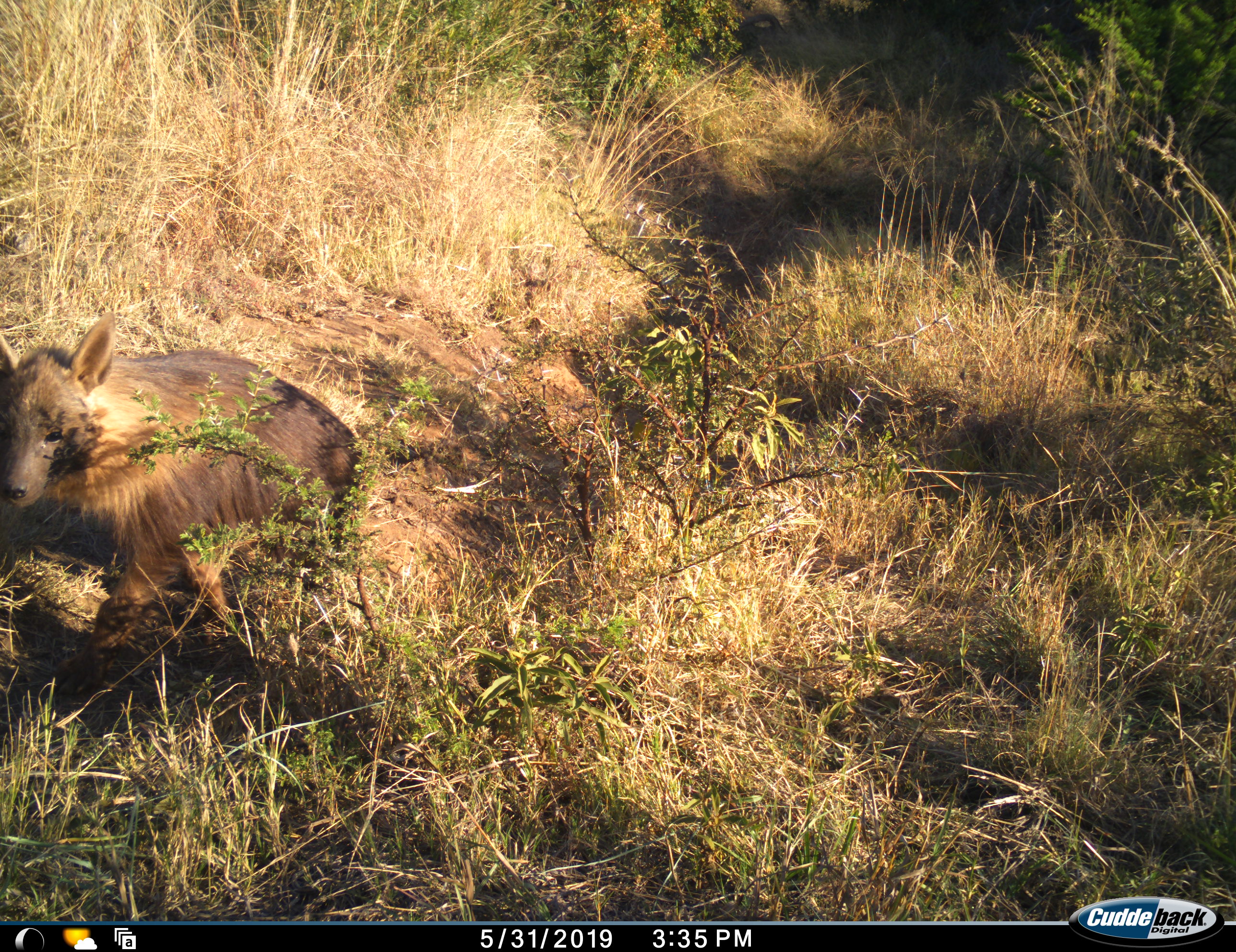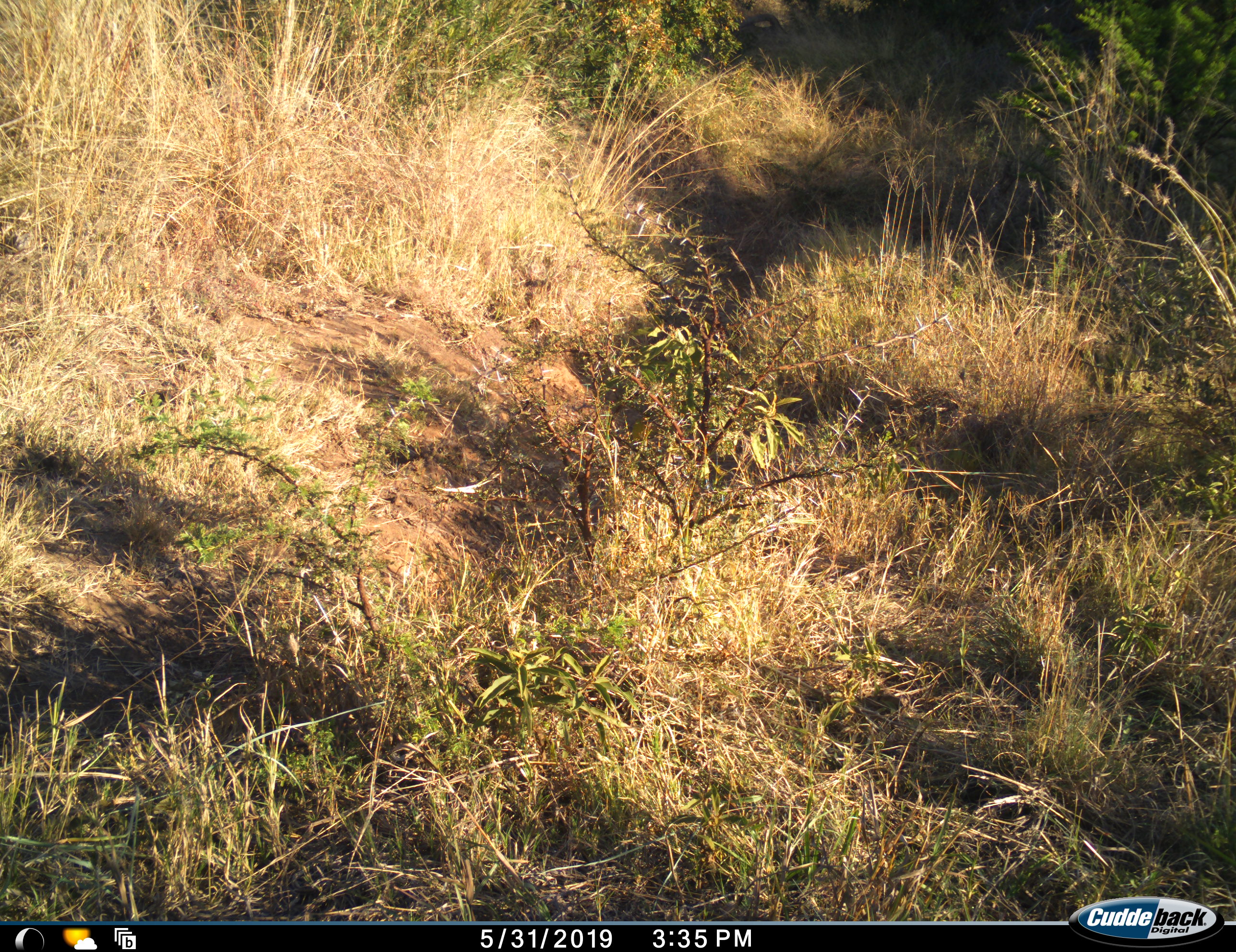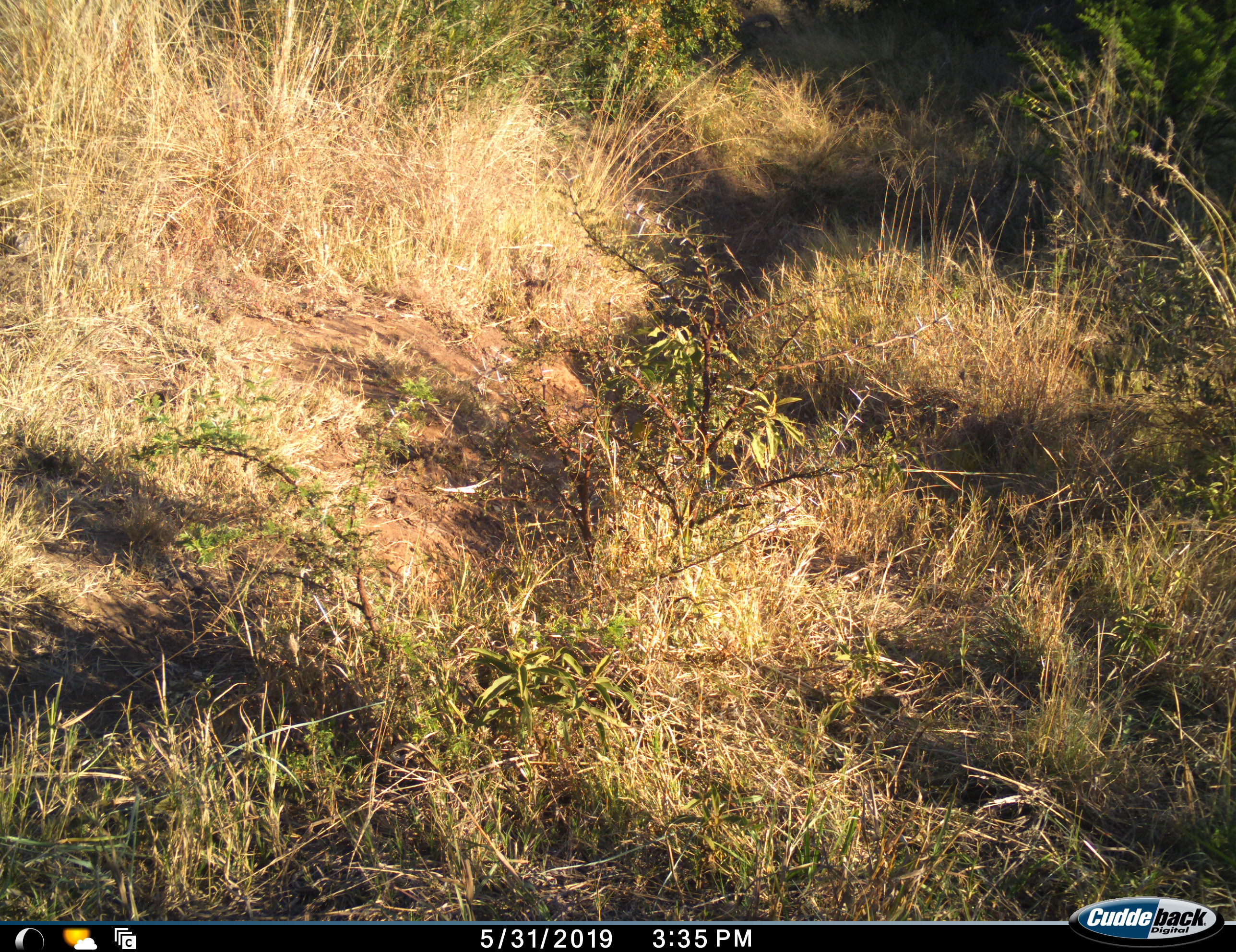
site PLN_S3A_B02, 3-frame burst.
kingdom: Animalia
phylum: Chordata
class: Mammalia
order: Carnivora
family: Hyaenidae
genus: Parahyaena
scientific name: Parahyaena brunnea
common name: brown hyena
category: hyenabrown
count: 1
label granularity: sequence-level